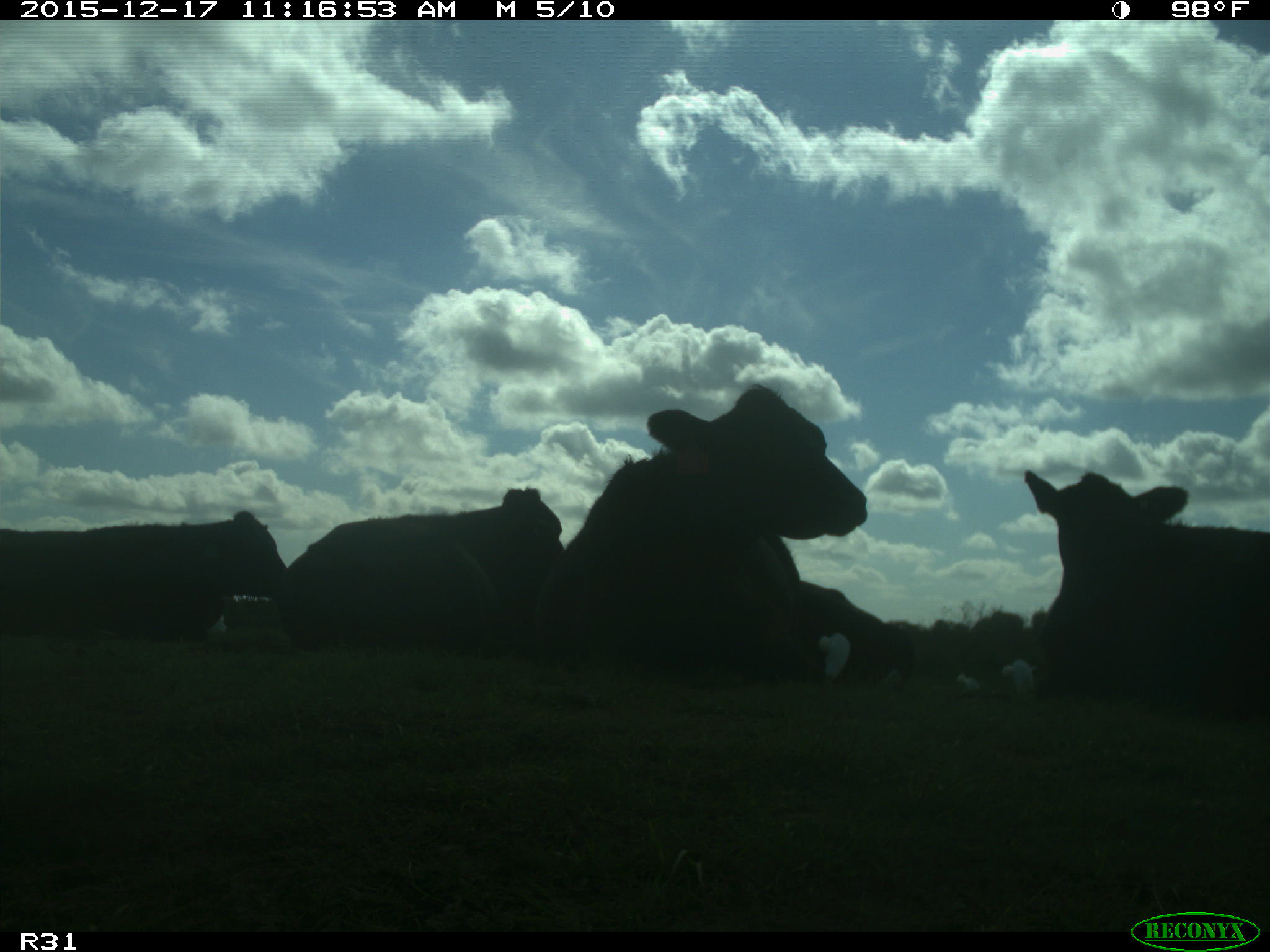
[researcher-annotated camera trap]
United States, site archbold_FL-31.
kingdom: Animalia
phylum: Chordata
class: Mammalia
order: Artiodactyla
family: Bovidae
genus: Bos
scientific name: Bos taurus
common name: domestic cow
Bos taurus (domestic cow).